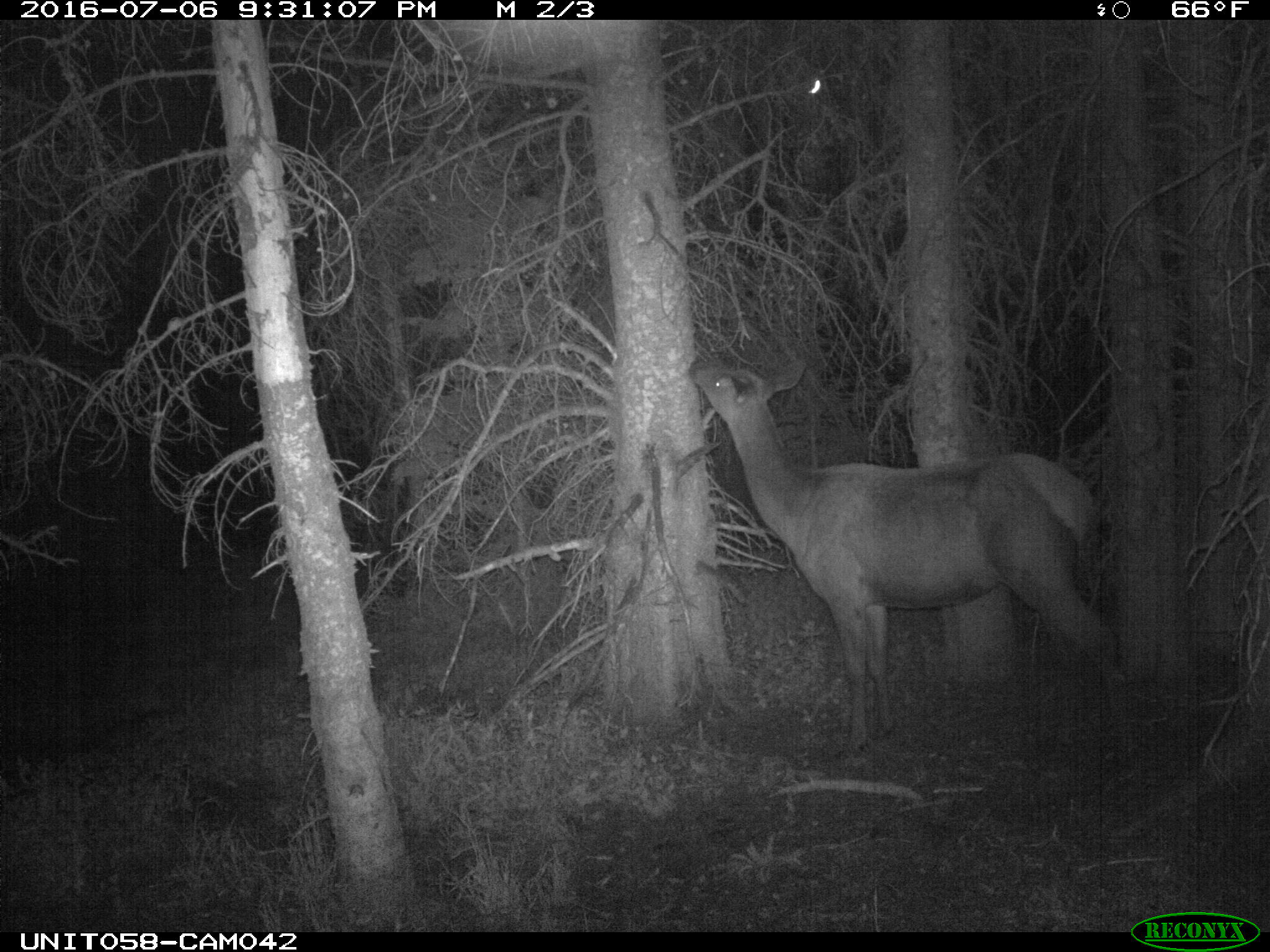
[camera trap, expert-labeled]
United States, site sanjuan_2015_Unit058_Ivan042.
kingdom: Animalia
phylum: Chordata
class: Mammalia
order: Artiodactyla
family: Cervidae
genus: Cervus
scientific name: Cervus elaphus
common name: red deer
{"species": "Cervus elaphus (red deer)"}